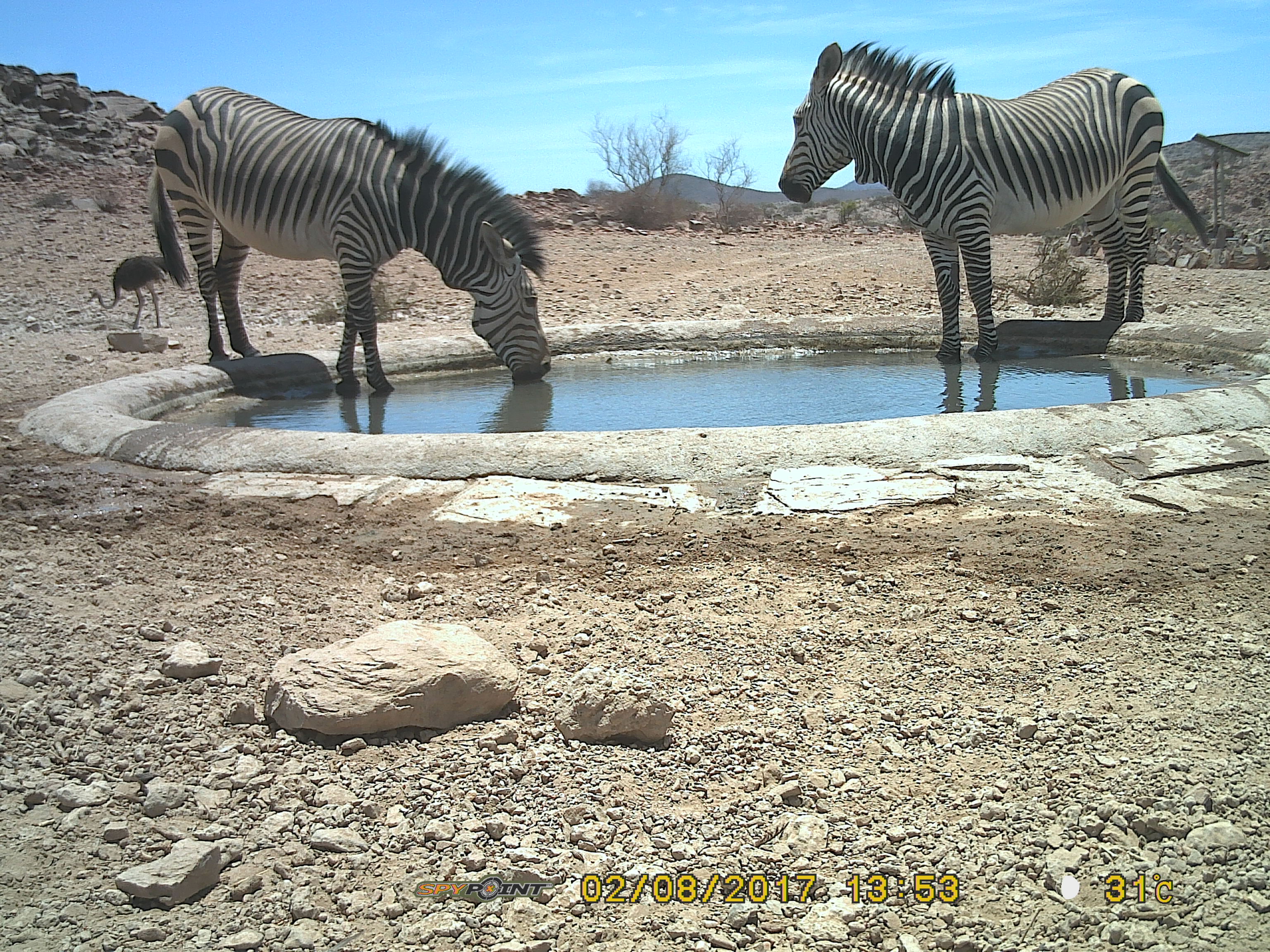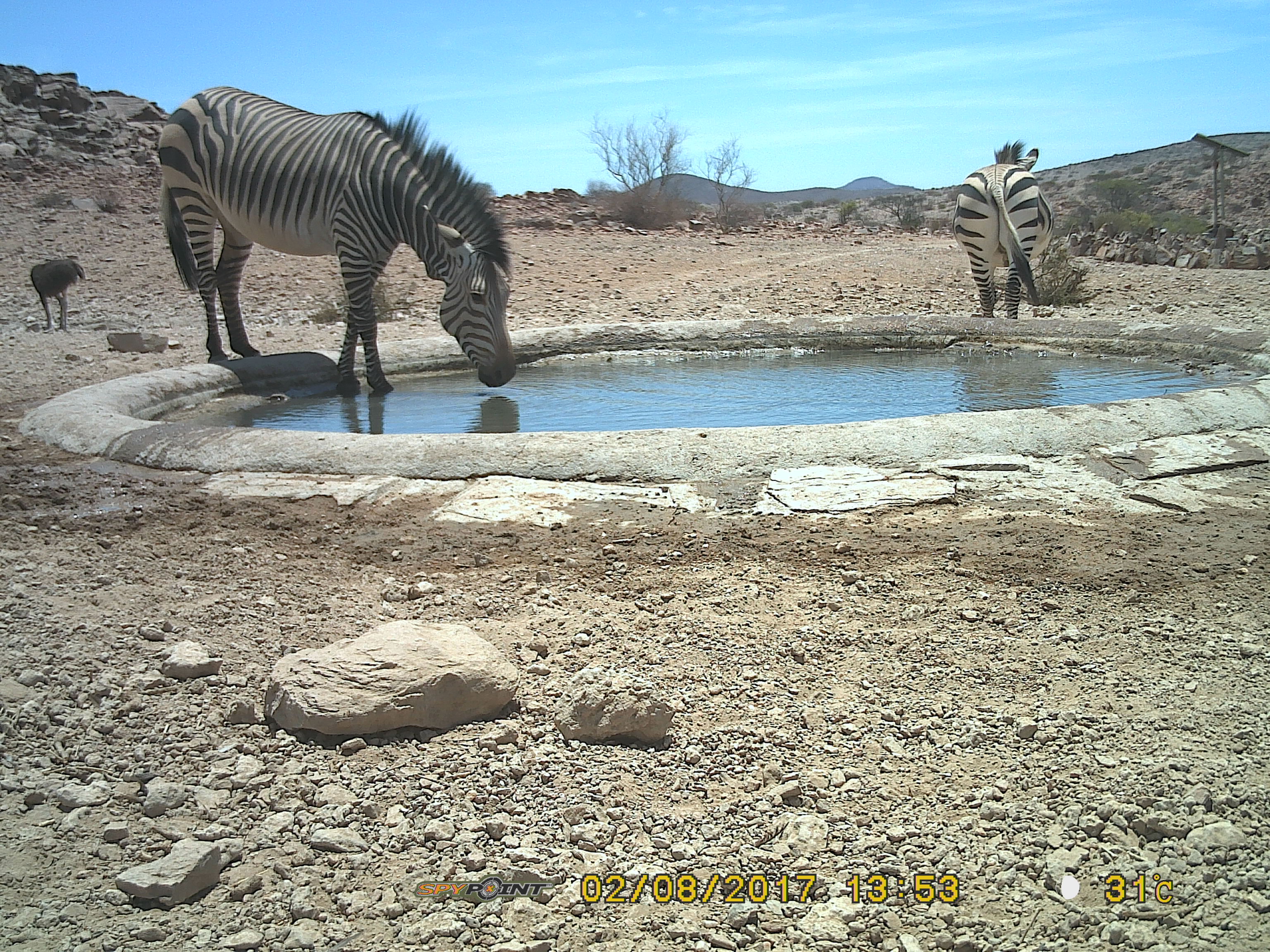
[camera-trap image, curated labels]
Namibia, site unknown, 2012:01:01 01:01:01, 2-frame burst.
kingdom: Animalia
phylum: Chordata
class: Mammalia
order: Perissodactyla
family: Equidae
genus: Equus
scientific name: Equus zebra hartmannae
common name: hartmann's mountain zebra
Equus zebra hartmannae (hartmann's mountain zebra).